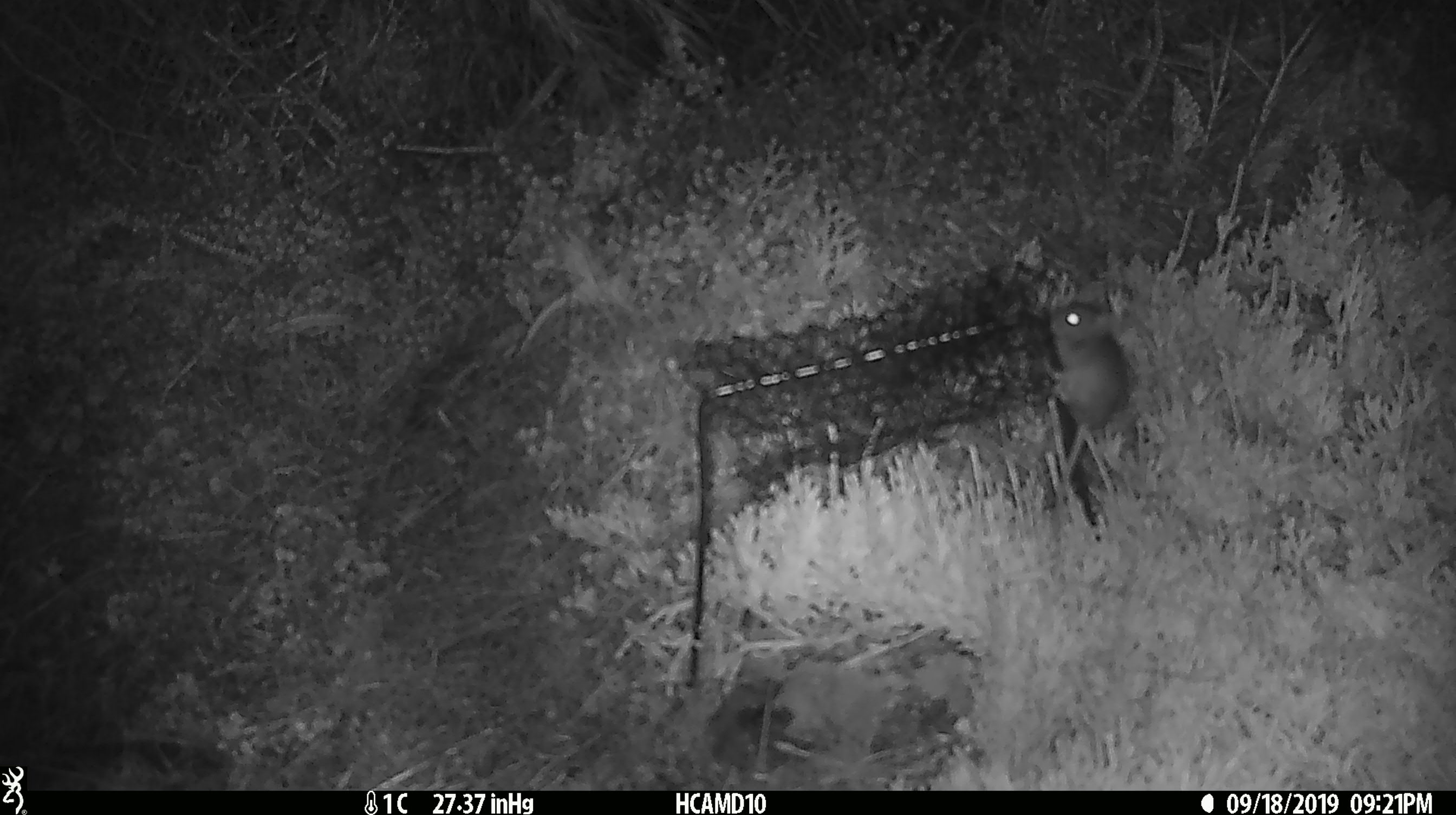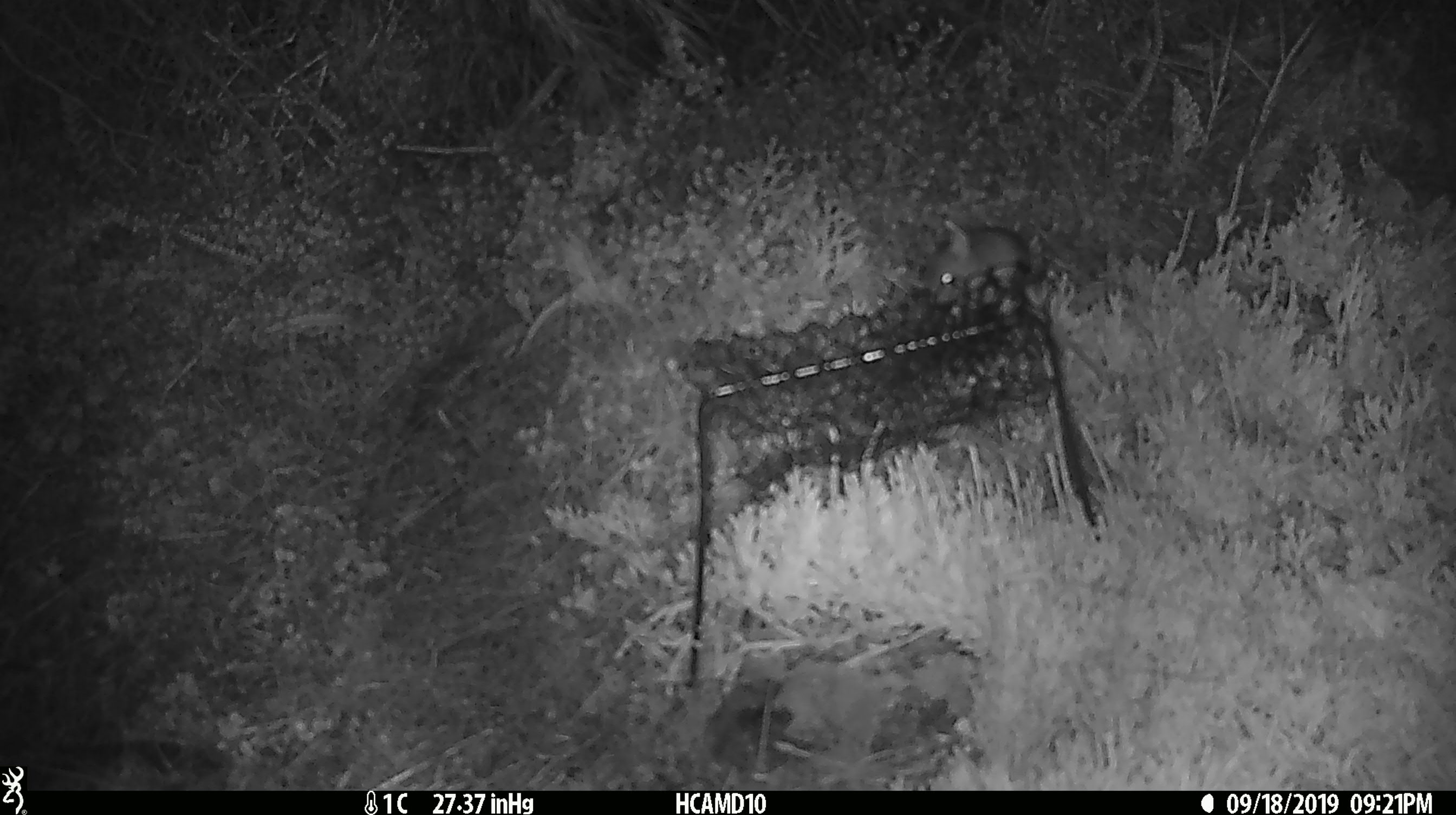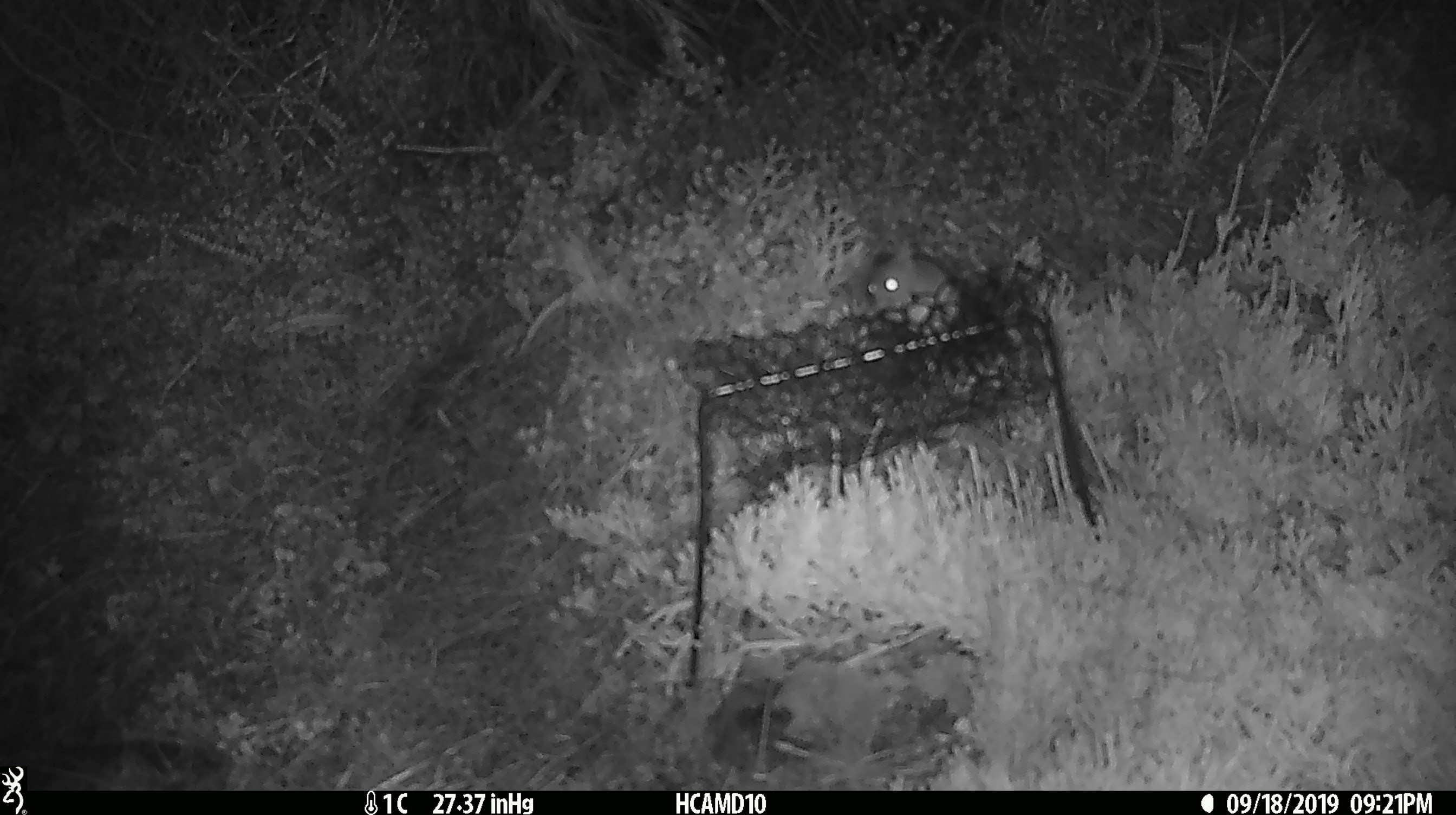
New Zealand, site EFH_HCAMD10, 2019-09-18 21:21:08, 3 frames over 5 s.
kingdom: Animalia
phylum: Chordata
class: Mammalia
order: Rodentia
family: Muridae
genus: Mus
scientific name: Mus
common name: mouse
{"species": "mouse (Mus)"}